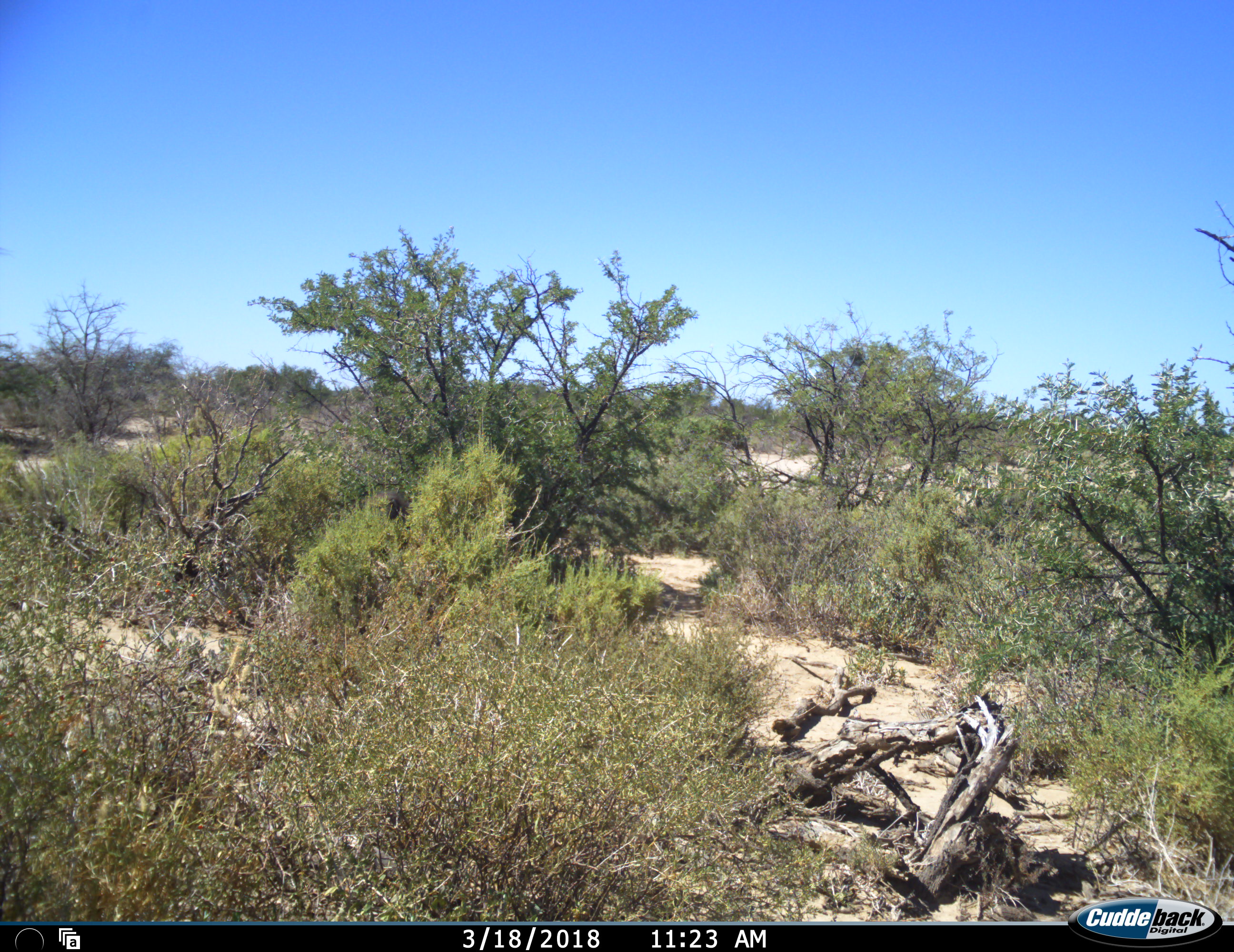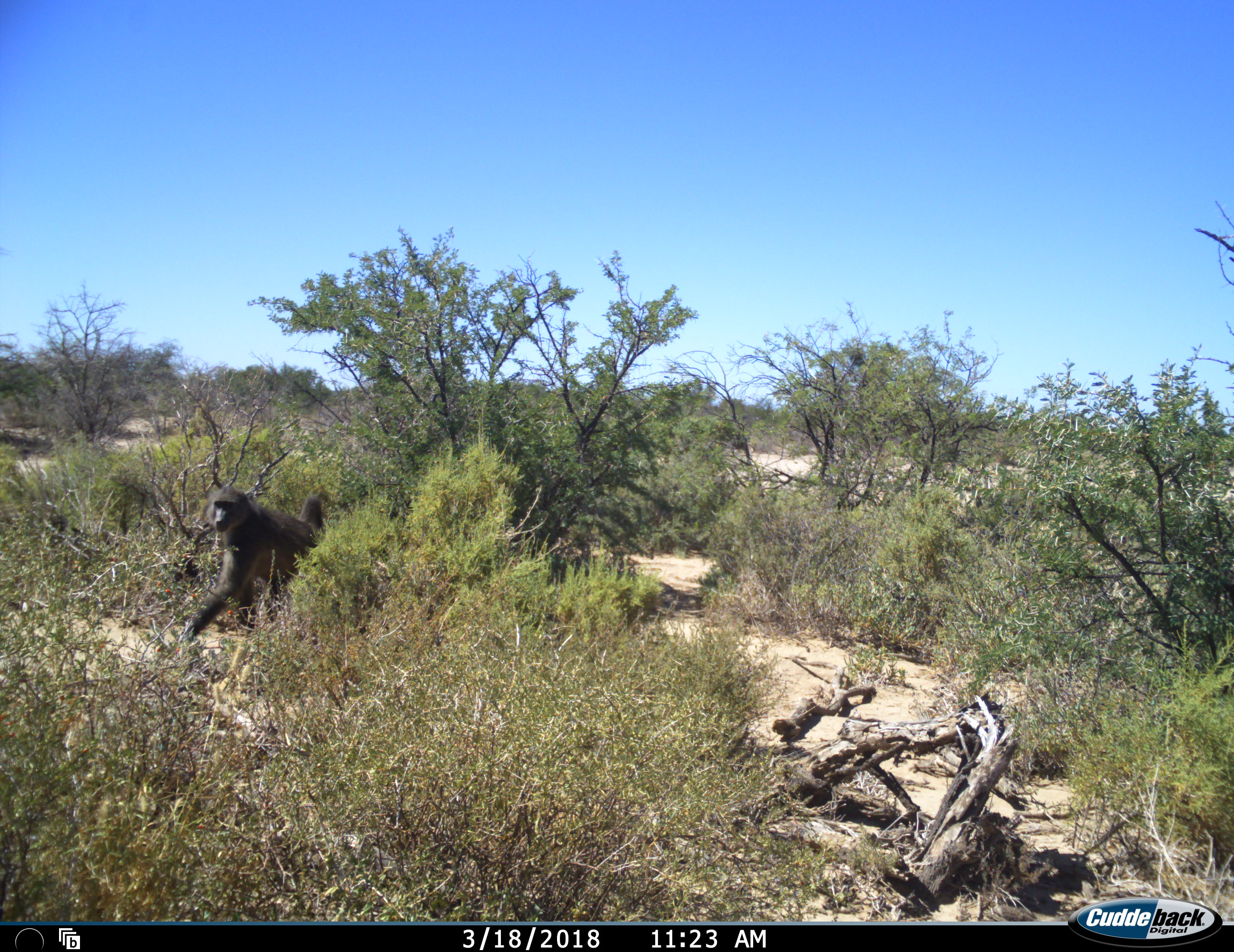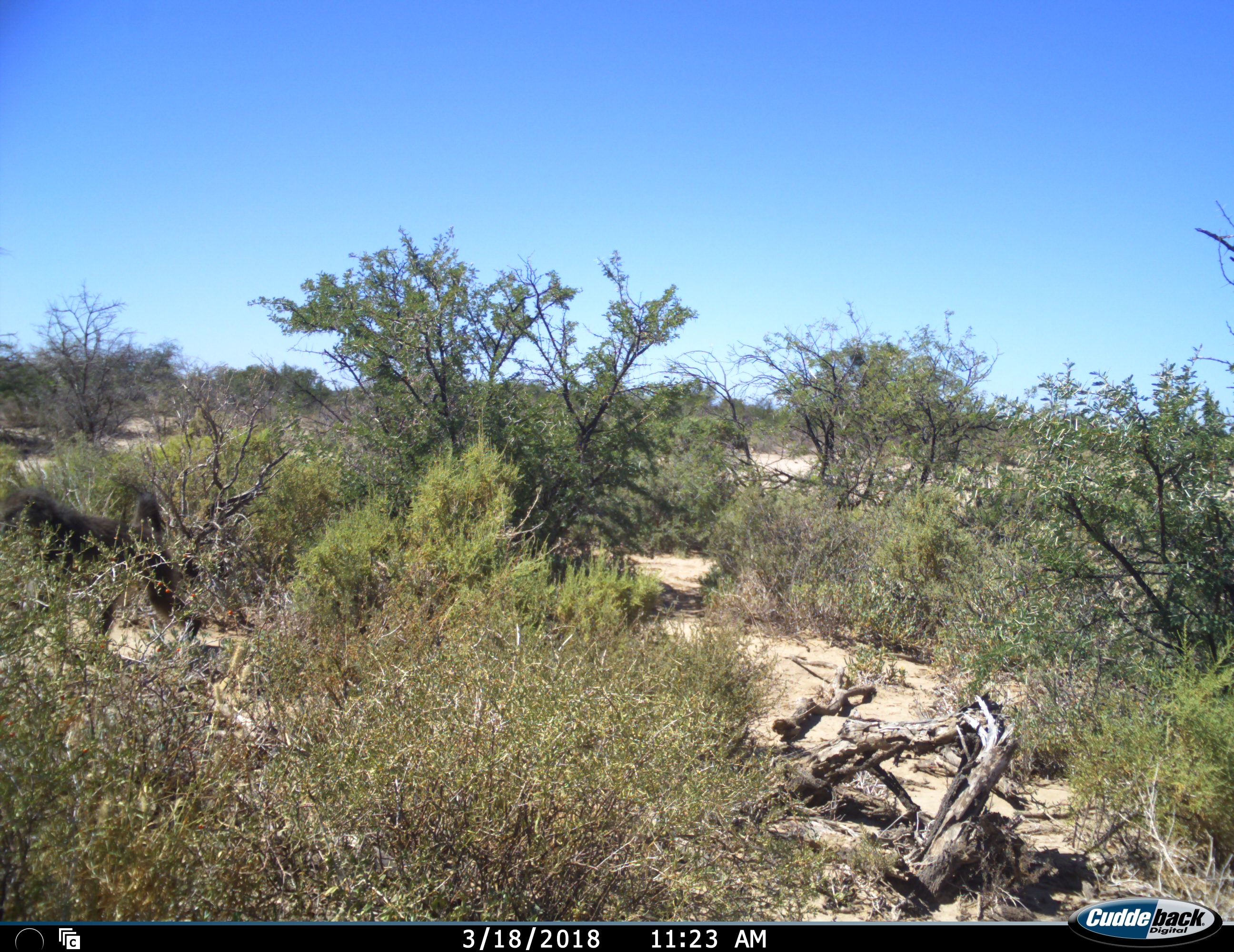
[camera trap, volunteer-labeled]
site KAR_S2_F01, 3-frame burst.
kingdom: Animalia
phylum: Chordata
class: Mammalia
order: Primates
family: Cercopithecidae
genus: Papio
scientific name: Papio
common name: baboon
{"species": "baboon (Papio)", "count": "1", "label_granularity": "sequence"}